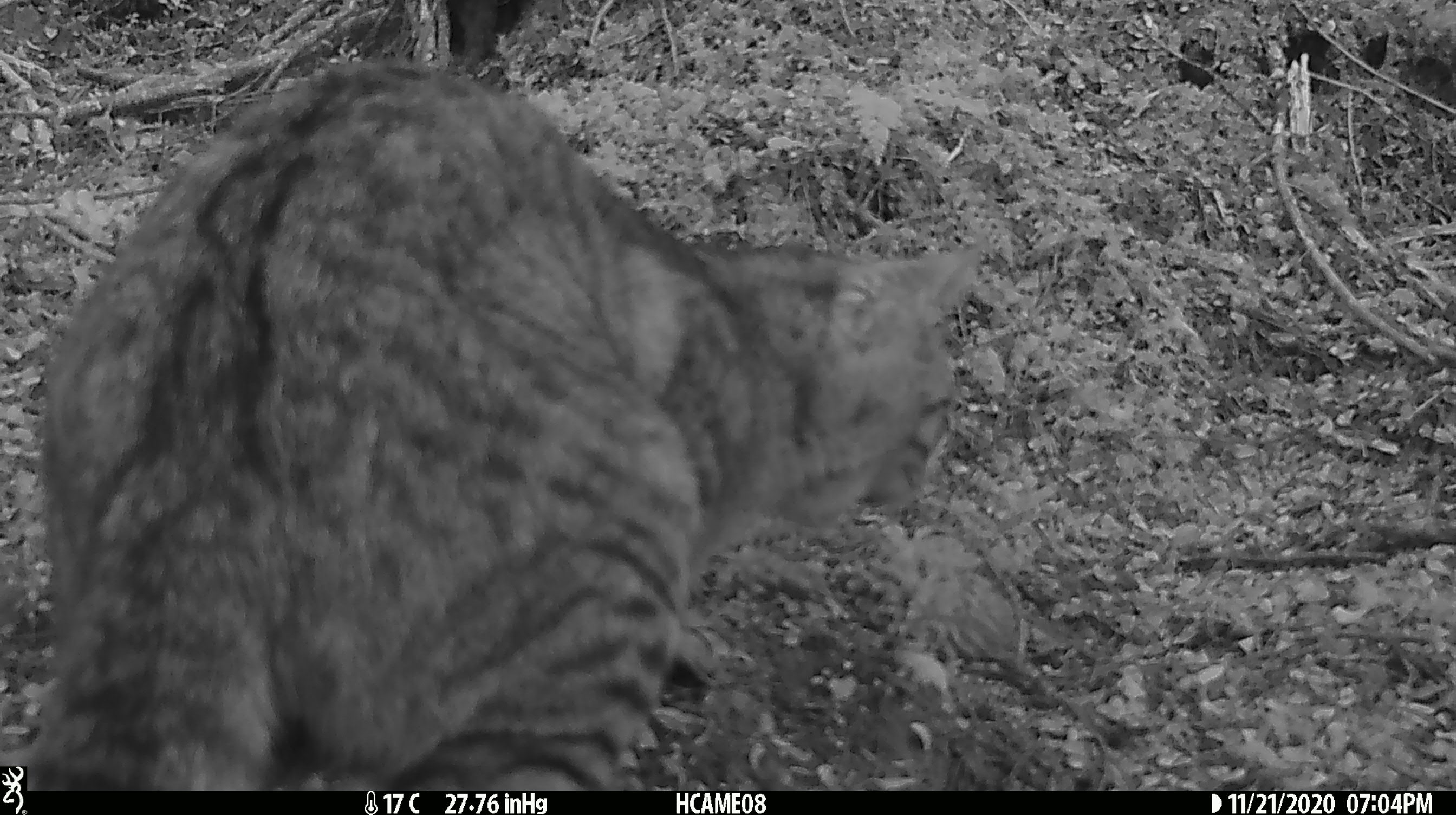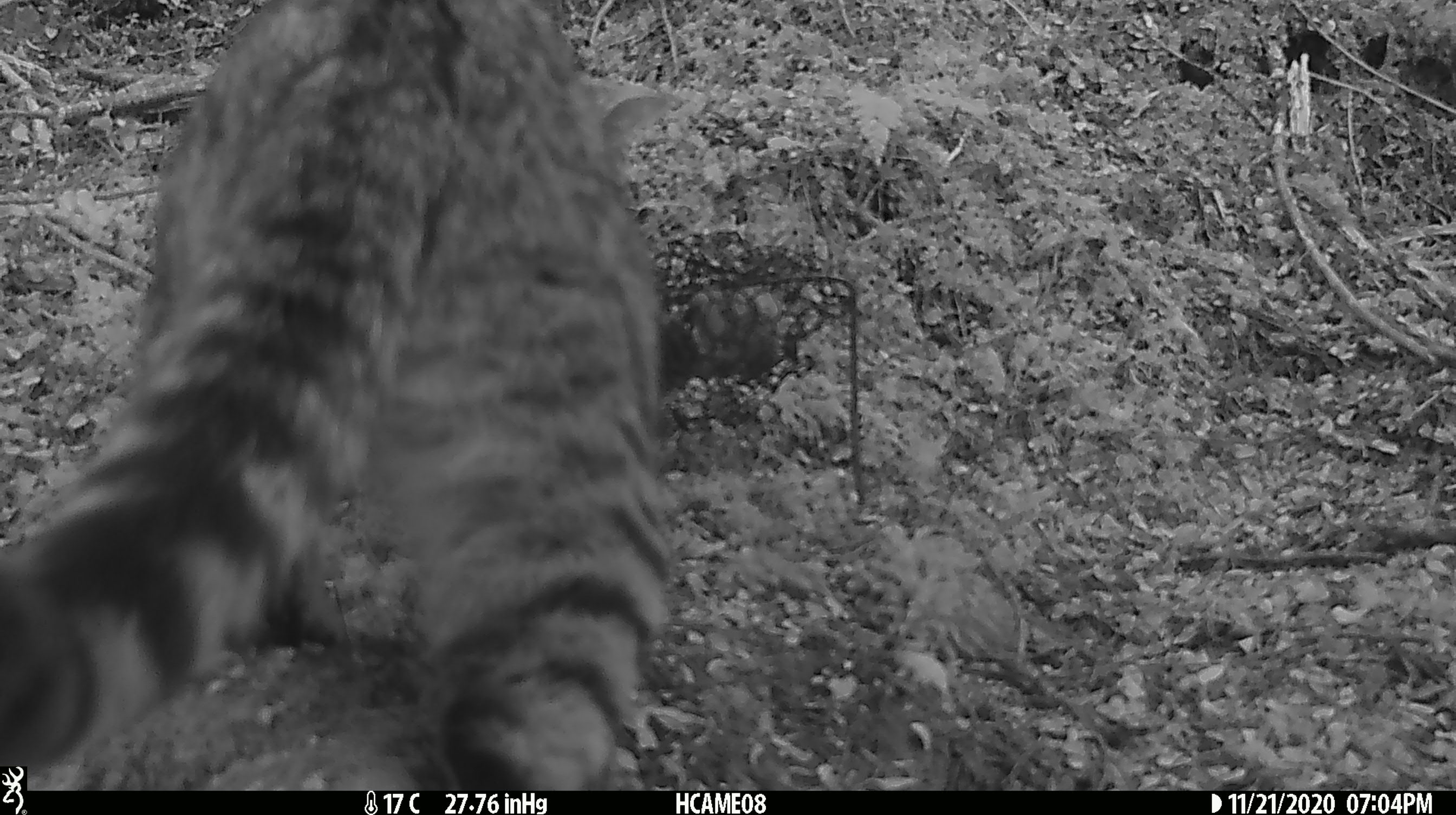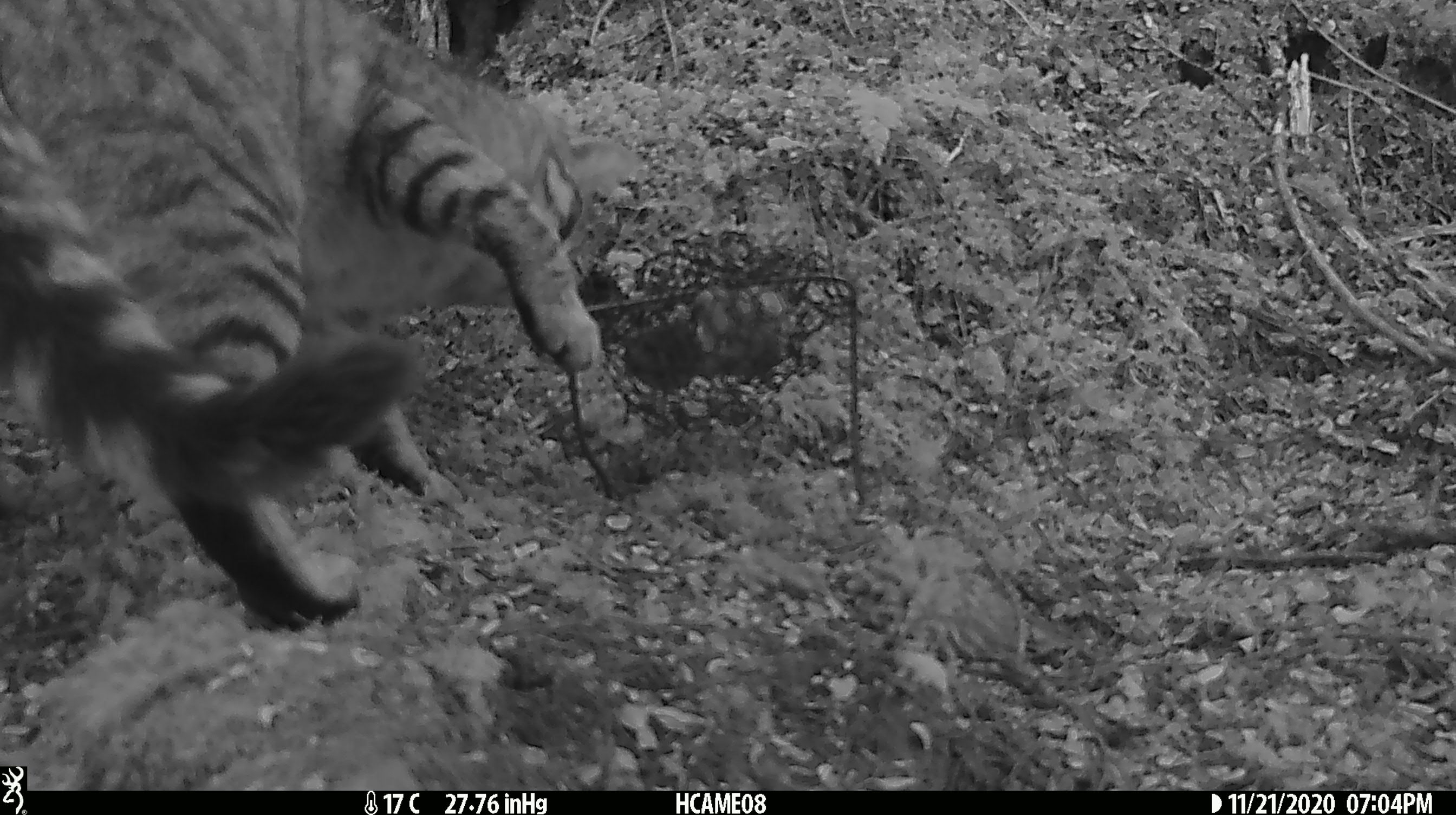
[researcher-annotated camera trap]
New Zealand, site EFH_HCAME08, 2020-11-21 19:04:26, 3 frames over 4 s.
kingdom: Animalia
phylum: Chordata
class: Mammalia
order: Carnivora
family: Felidae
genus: Felis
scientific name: Felis catus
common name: domestic cat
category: cat